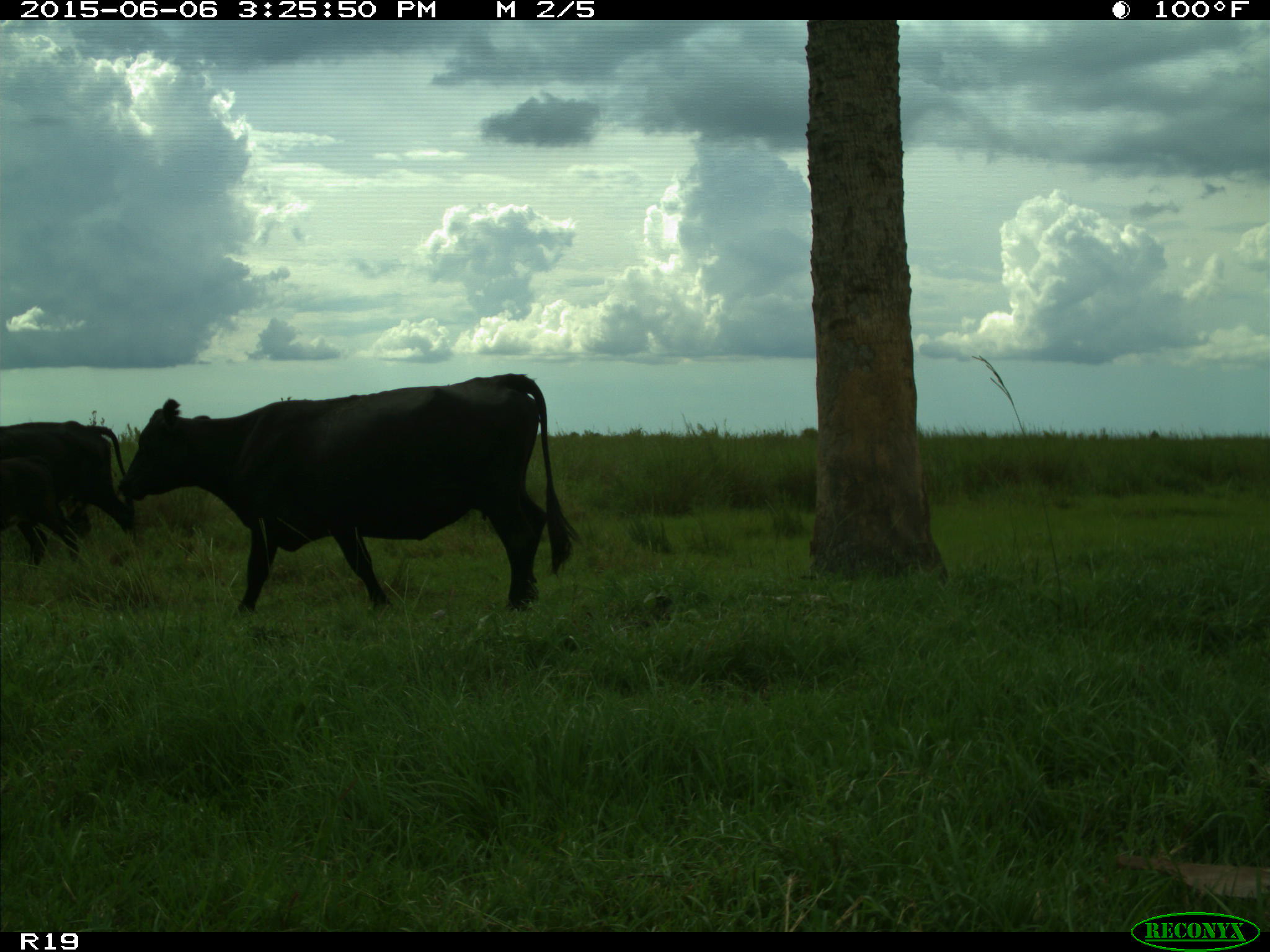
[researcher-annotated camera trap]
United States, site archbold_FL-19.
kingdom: Animalia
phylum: Chordata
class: Mammalia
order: Artiodactyla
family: Bovidae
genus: Bos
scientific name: Bos taurus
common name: domestic cow